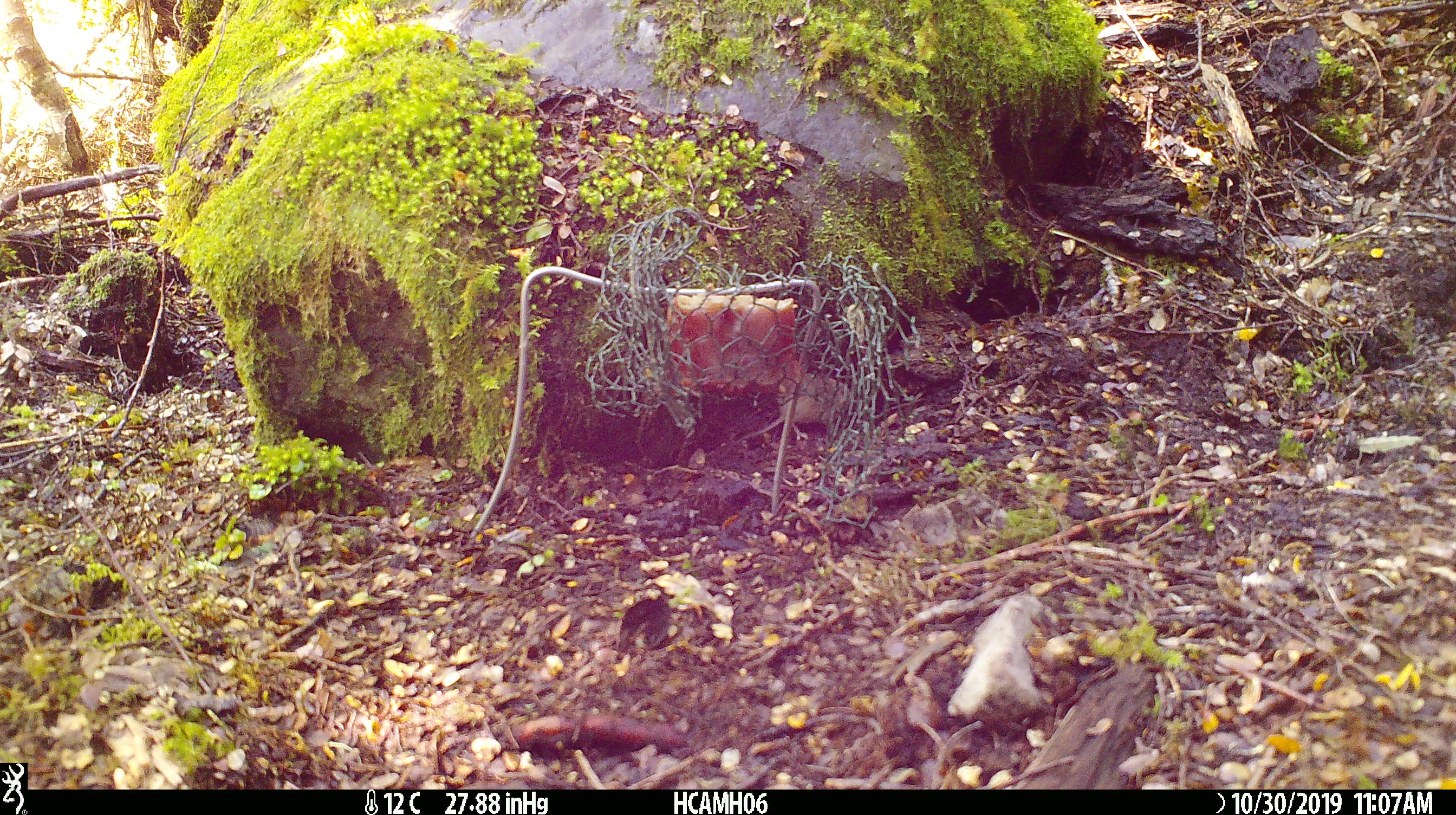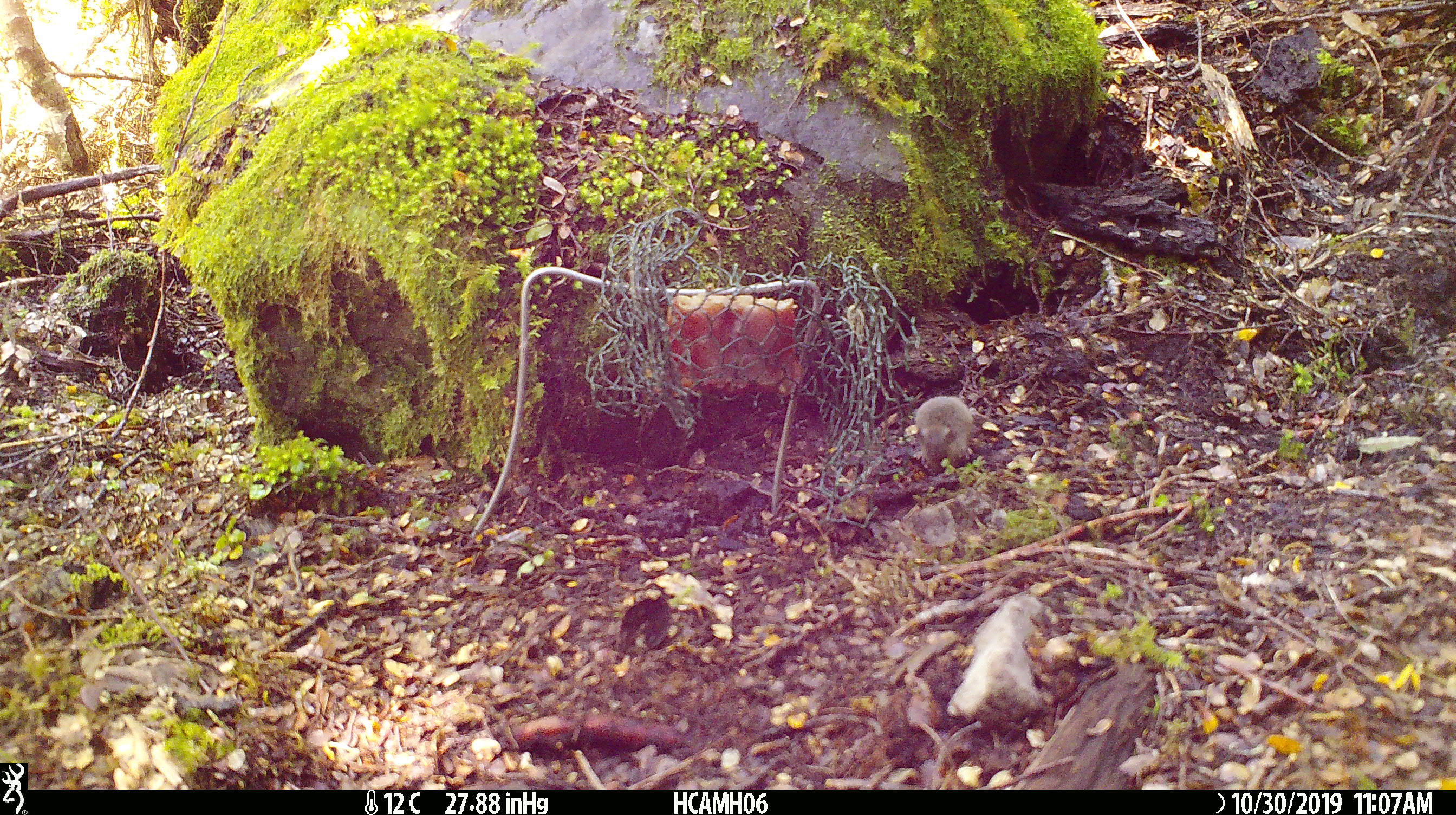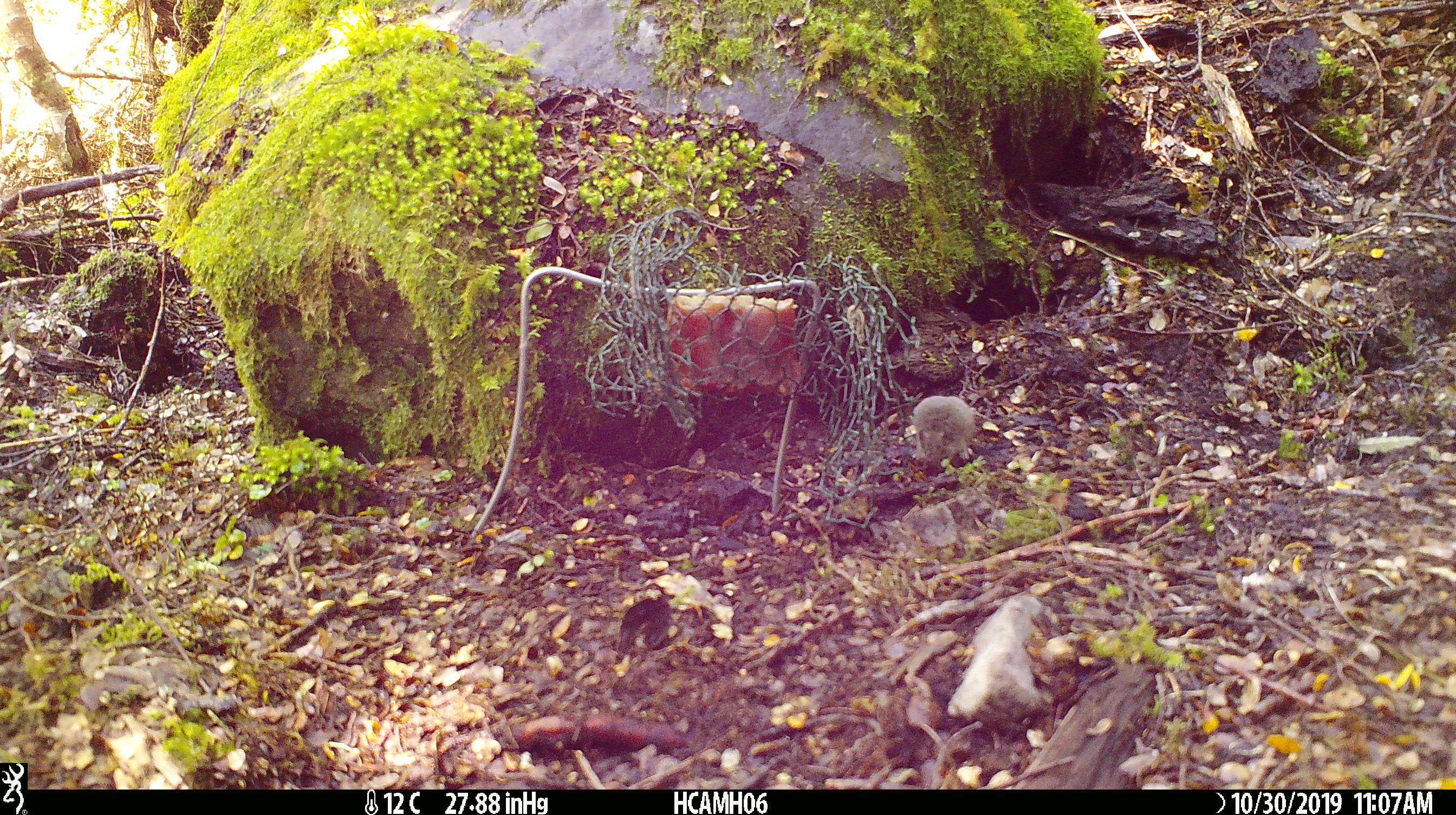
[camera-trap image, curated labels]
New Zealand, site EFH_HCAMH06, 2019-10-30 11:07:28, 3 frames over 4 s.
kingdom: Animalia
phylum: Chordata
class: Mammalia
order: Rodentia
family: Muridae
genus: Mus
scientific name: Mus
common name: mouse